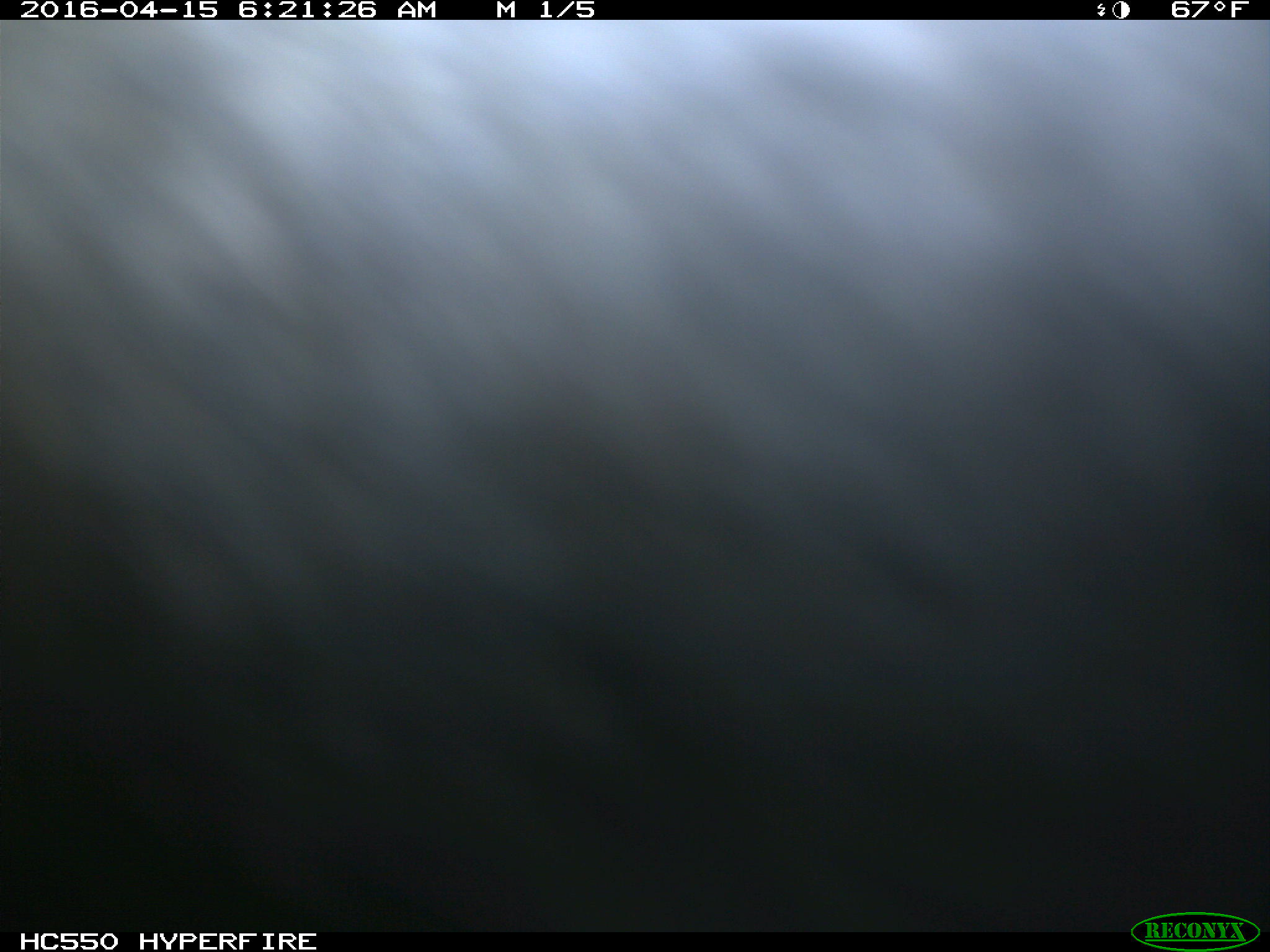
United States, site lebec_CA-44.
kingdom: Animalia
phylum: Chordata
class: Mammalia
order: Artiodactyla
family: Bovidae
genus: Bos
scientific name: Bos taurus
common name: domestic cow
Bos taurus (domestic cow).